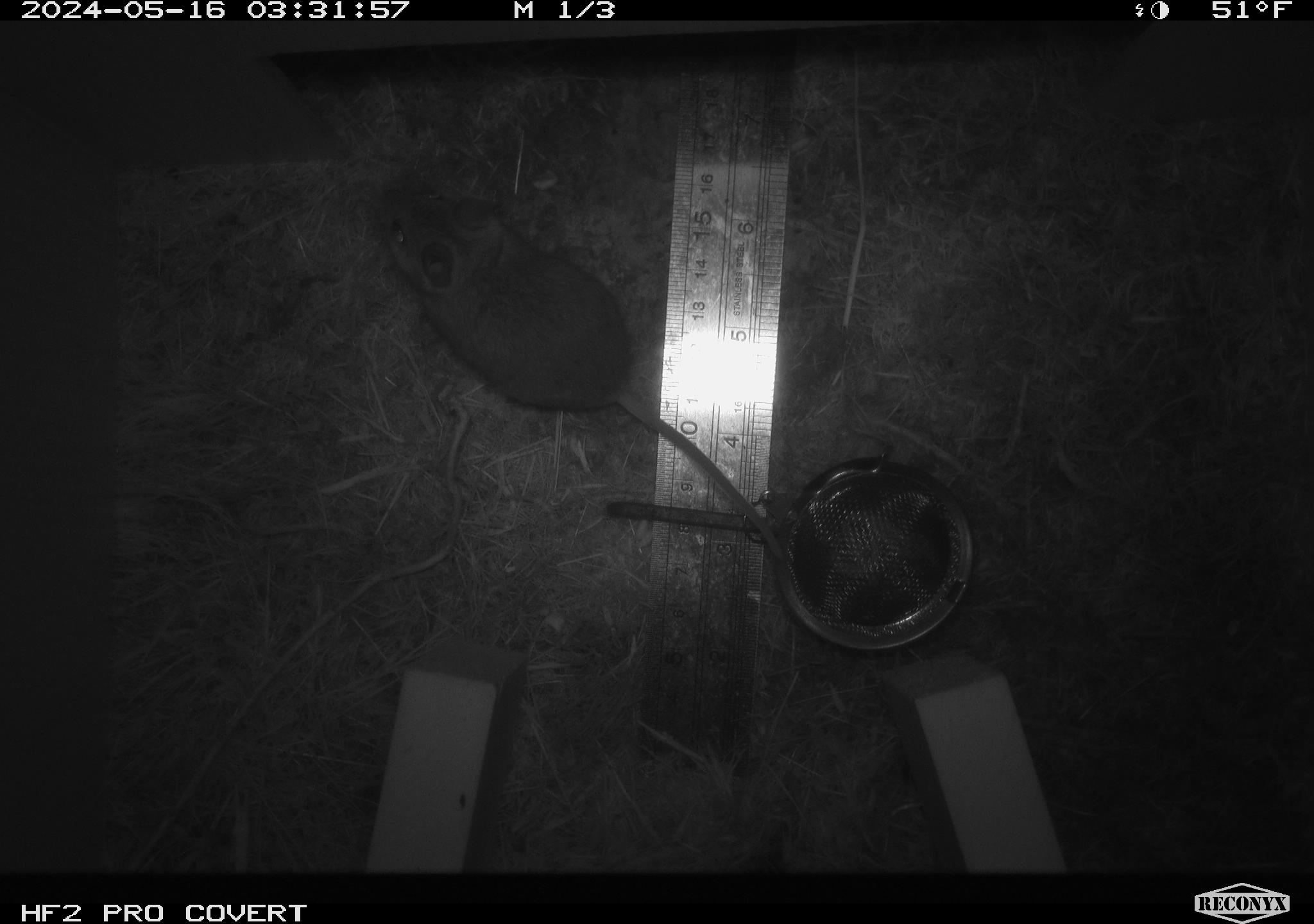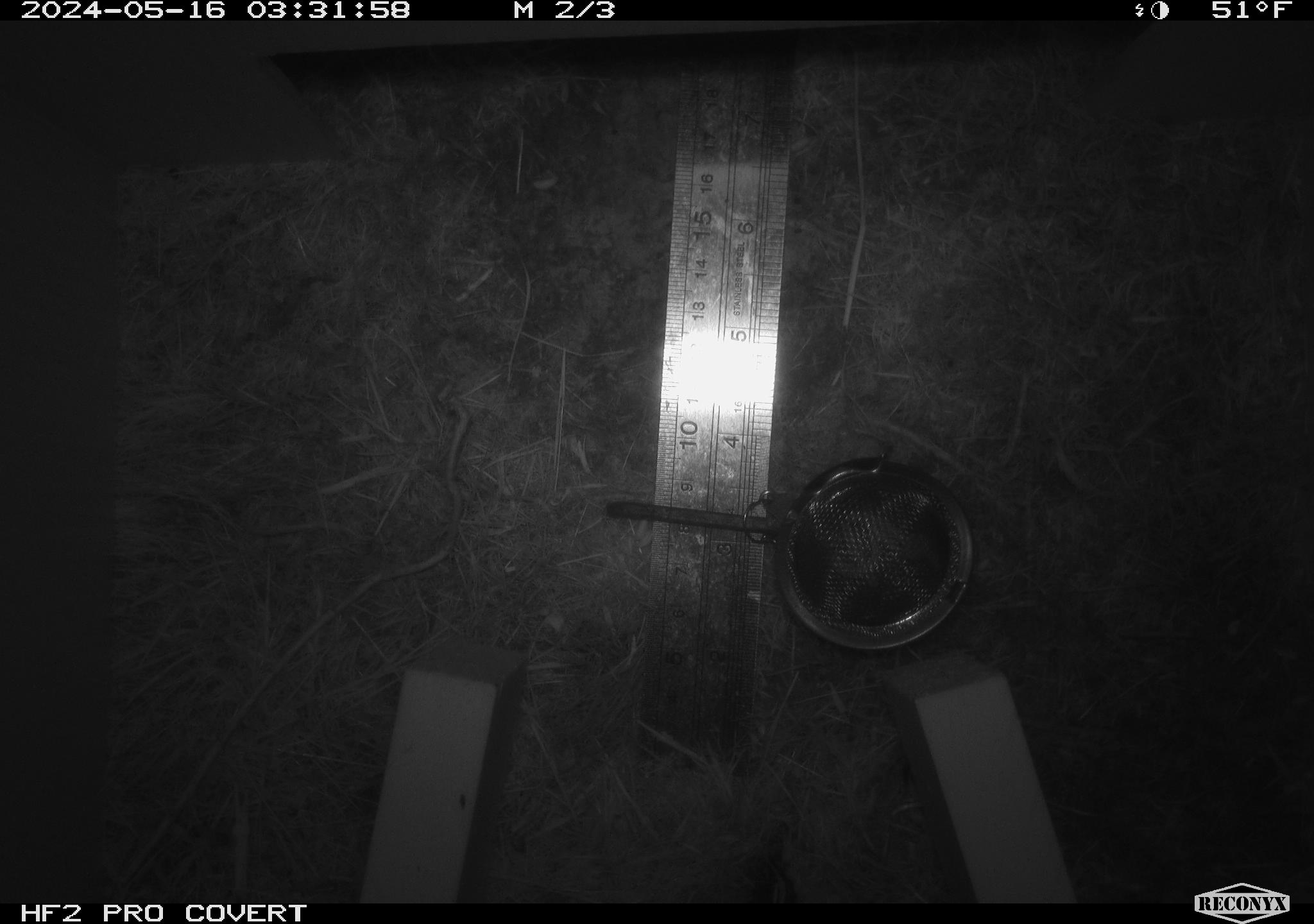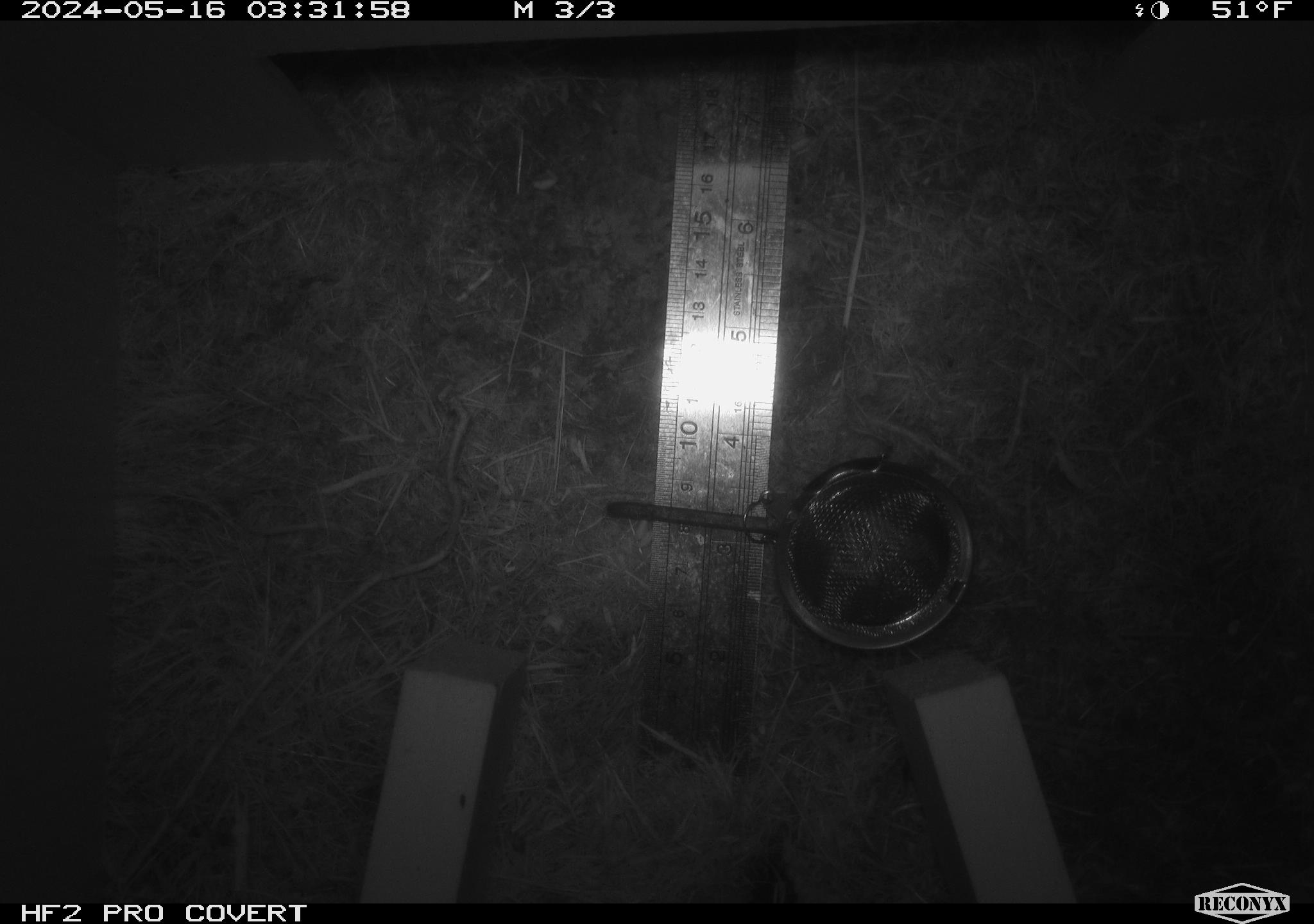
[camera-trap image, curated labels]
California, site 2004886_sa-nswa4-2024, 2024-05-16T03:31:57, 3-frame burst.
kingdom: Animalia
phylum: Chordata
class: Mammalia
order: Rodentia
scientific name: Rodentia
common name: rodent